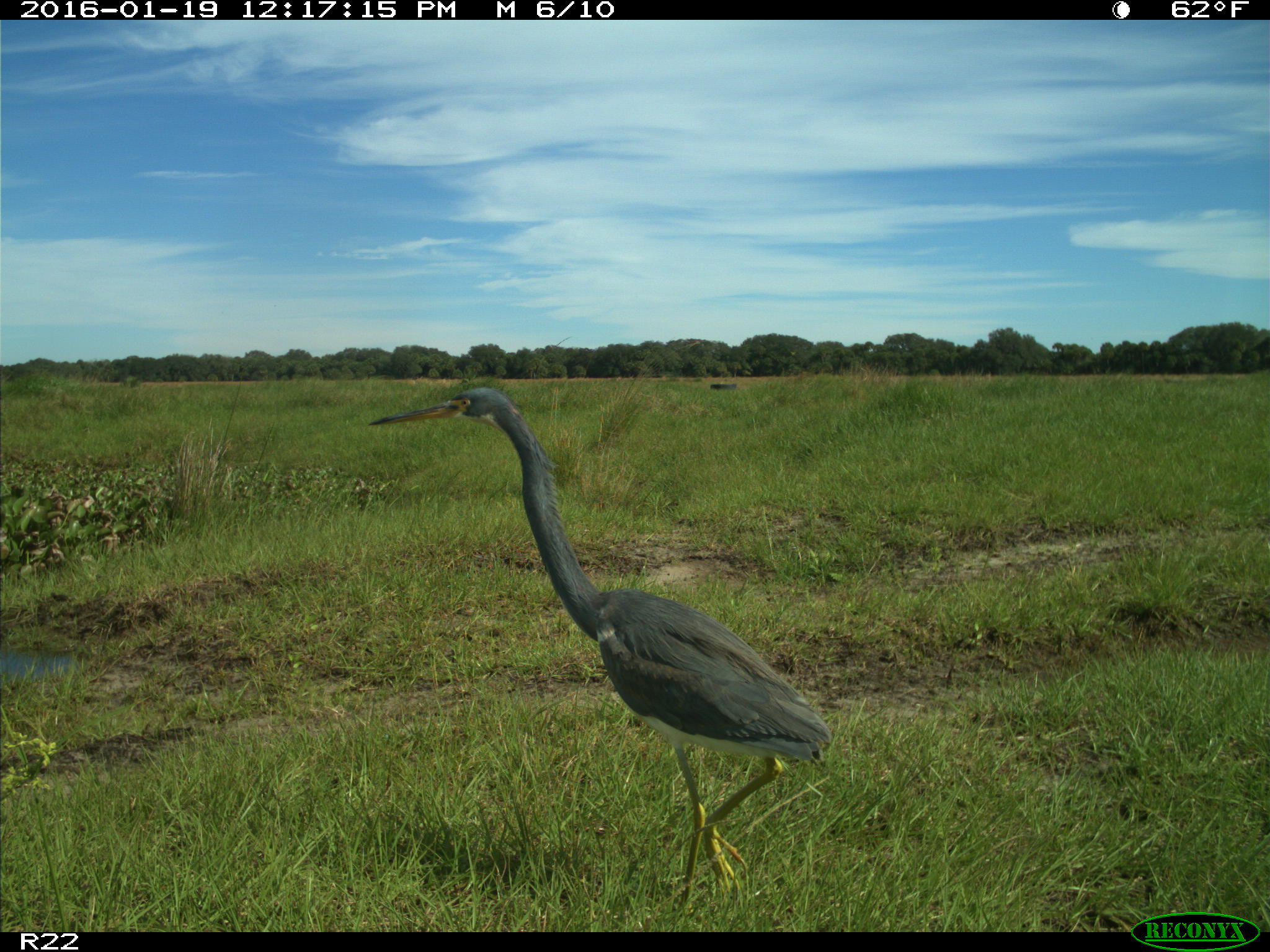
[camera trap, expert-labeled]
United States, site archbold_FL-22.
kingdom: Animalia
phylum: Chordata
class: Aves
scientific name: Aves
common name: birds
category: unidentified bird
Unidentified bird (birds) (Aves).